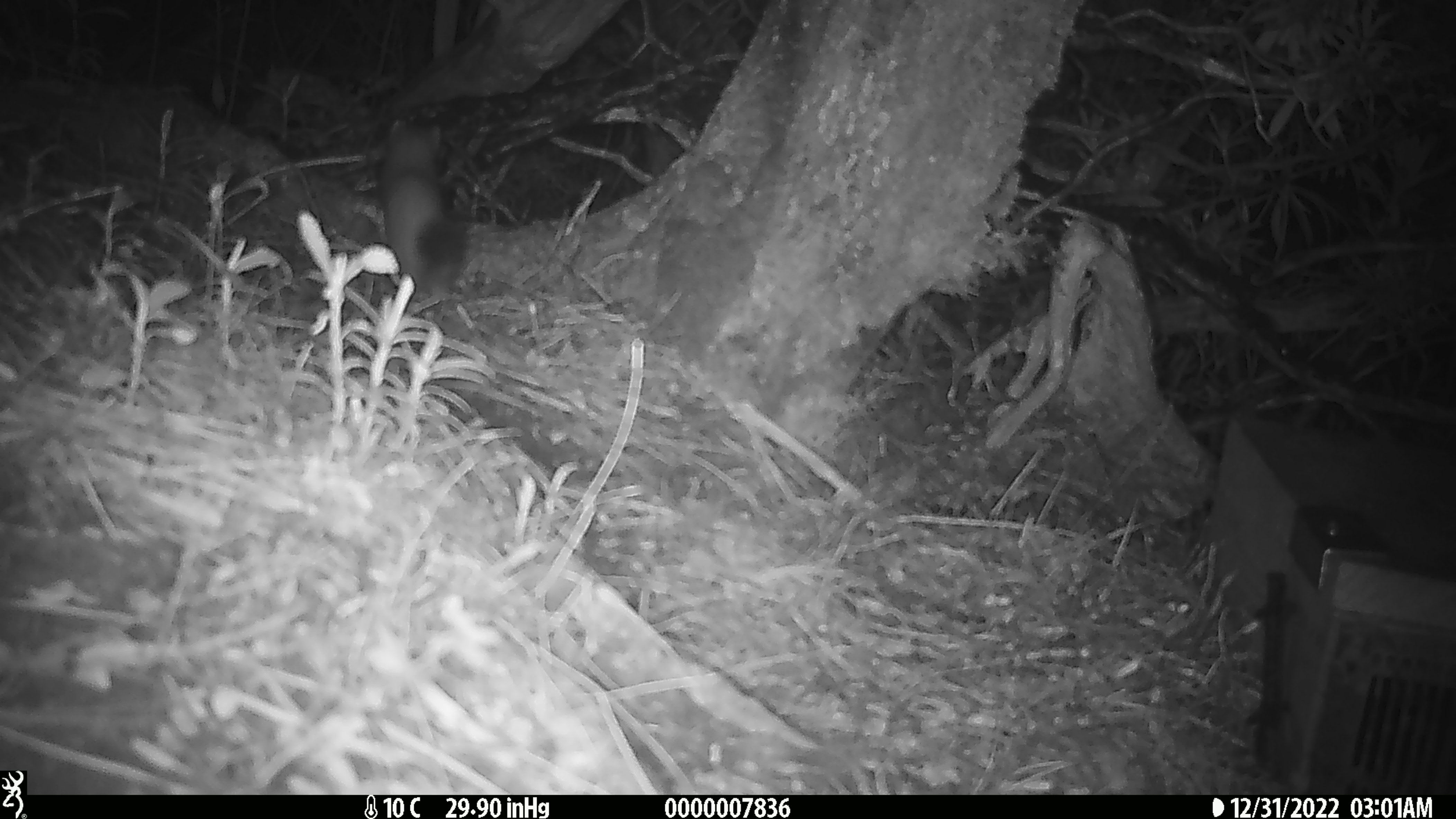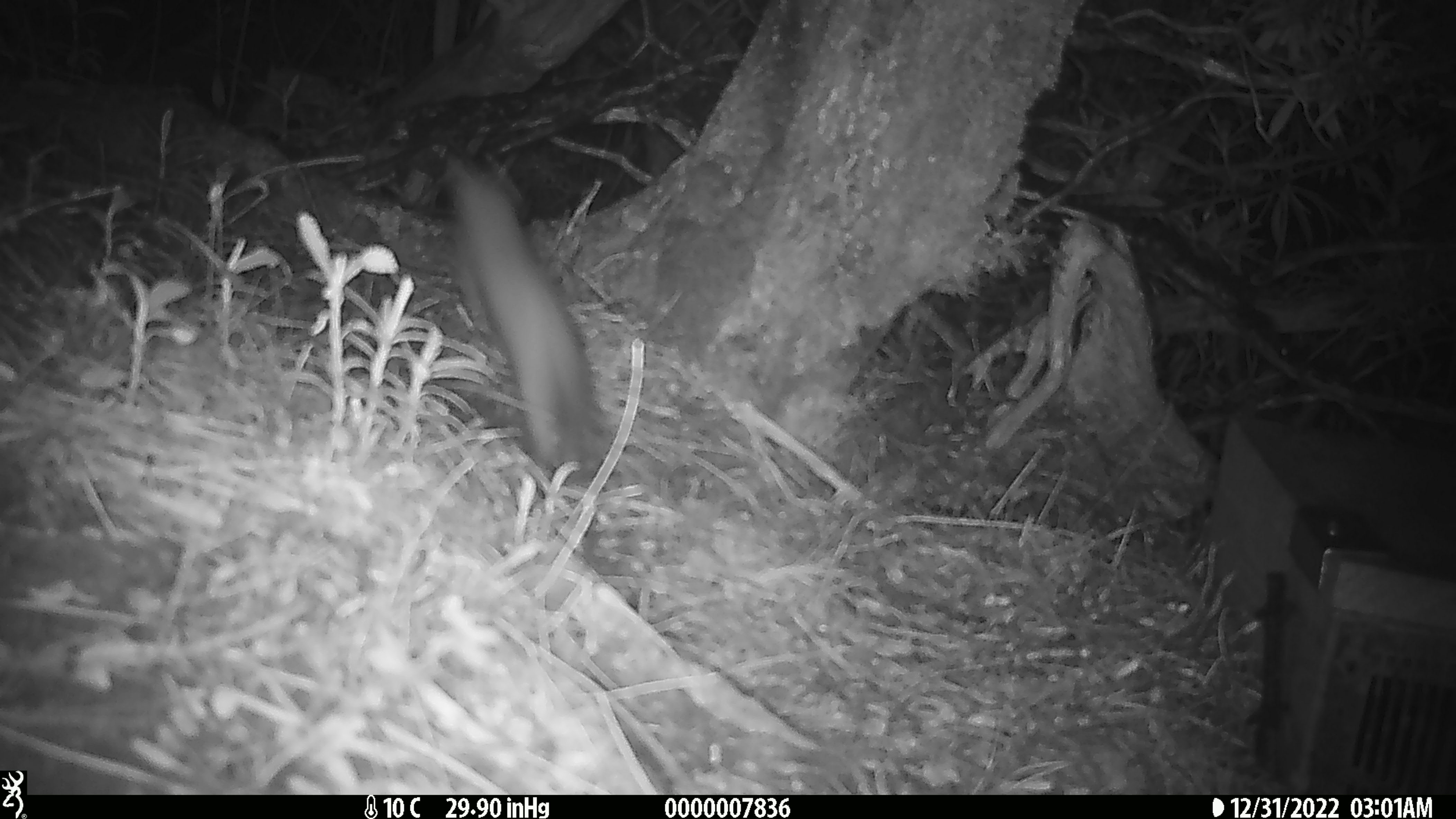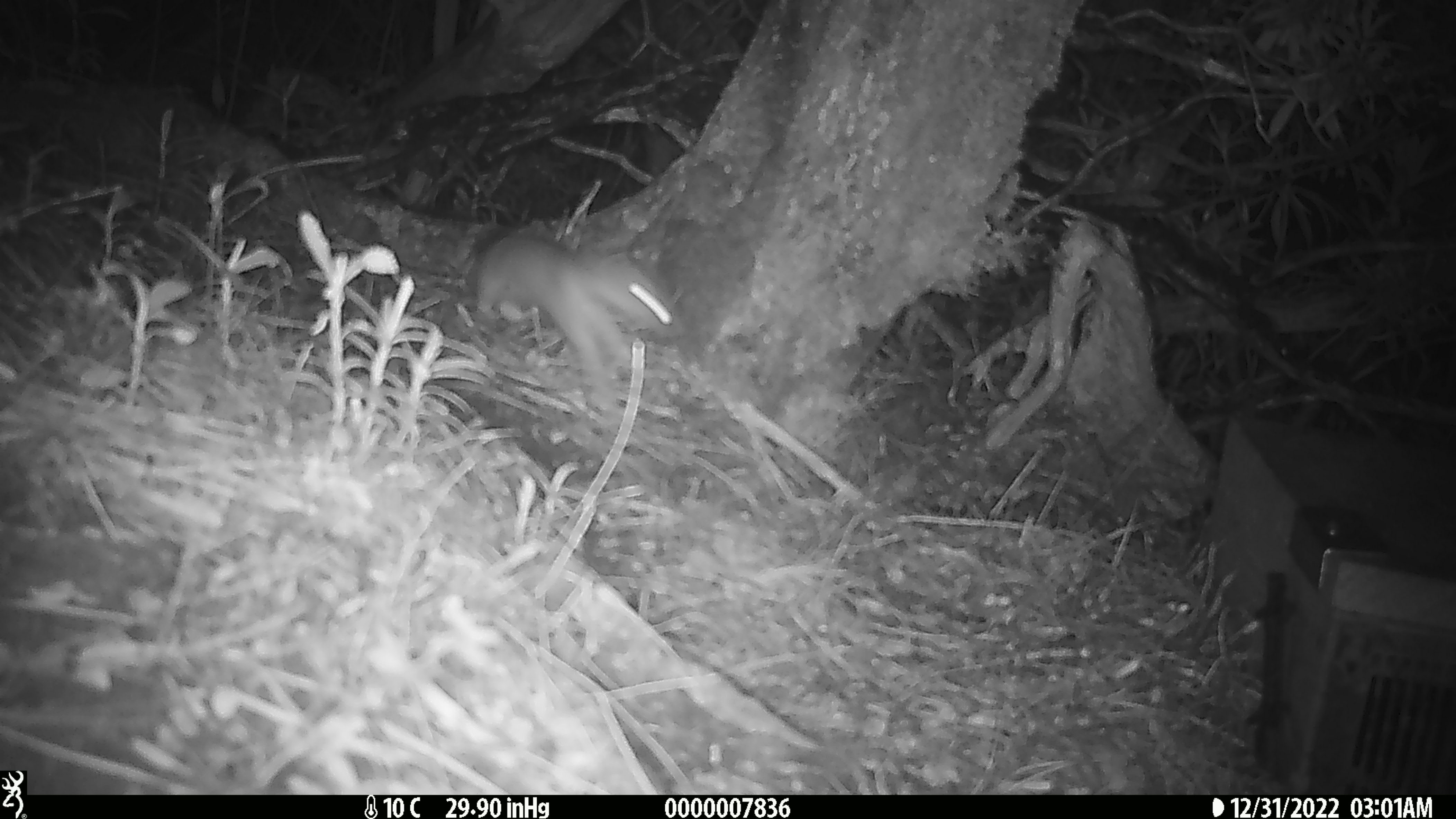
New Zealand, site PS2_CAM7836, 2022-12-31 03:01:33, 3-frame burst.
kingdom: Animalia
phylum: Chordata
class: Mammalia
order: Carnivora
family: Mustelidae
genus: Mustela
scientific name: Mustela erminea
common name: stoat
Stoat (Mustela erminea).